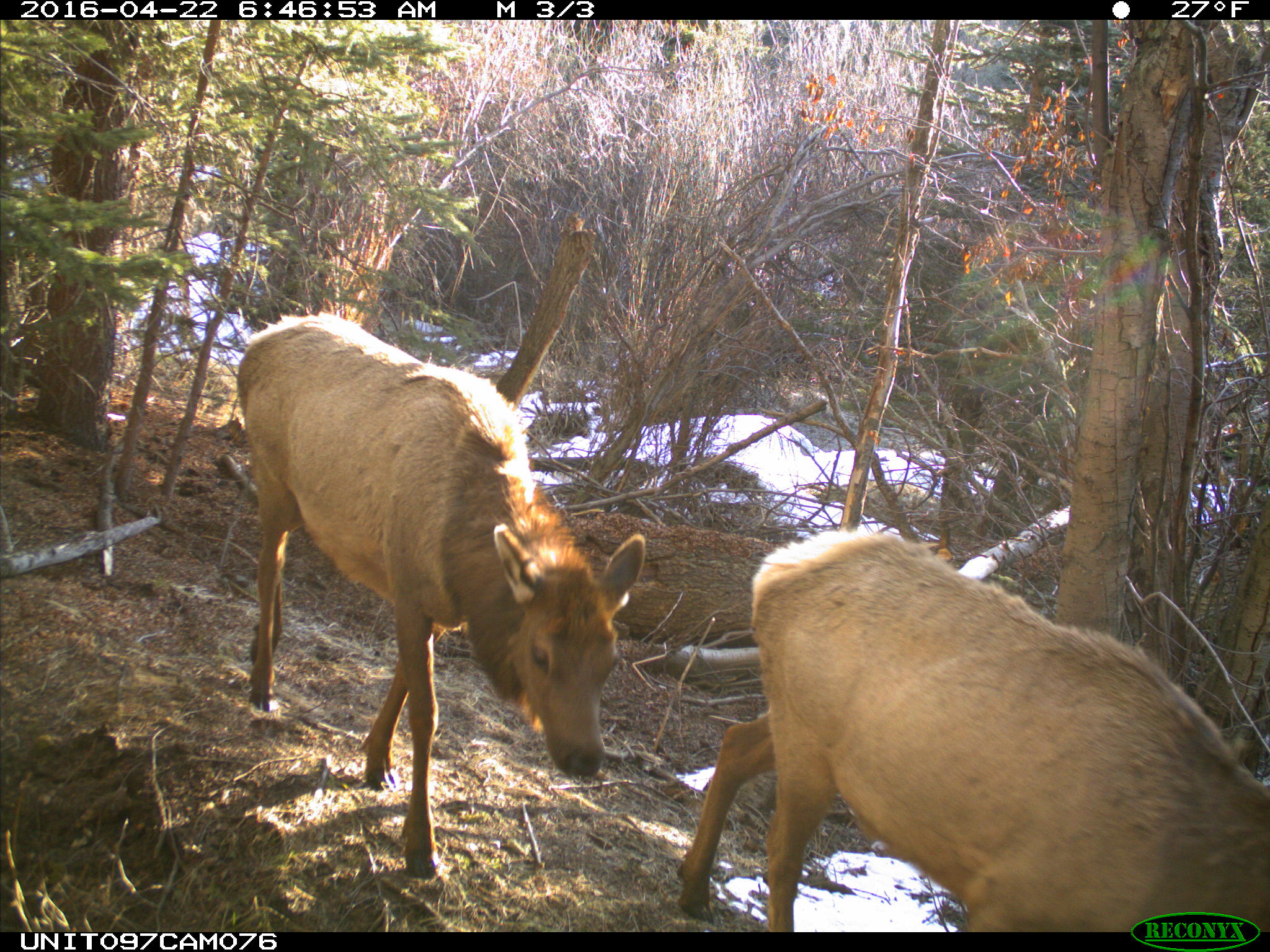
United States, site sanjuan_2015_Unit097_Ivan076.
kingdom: Animalia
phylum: Chordata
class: Mammalia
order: Artiodactyla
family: Cervidae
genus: Cervus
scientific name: Cervus elaphus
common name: red deer